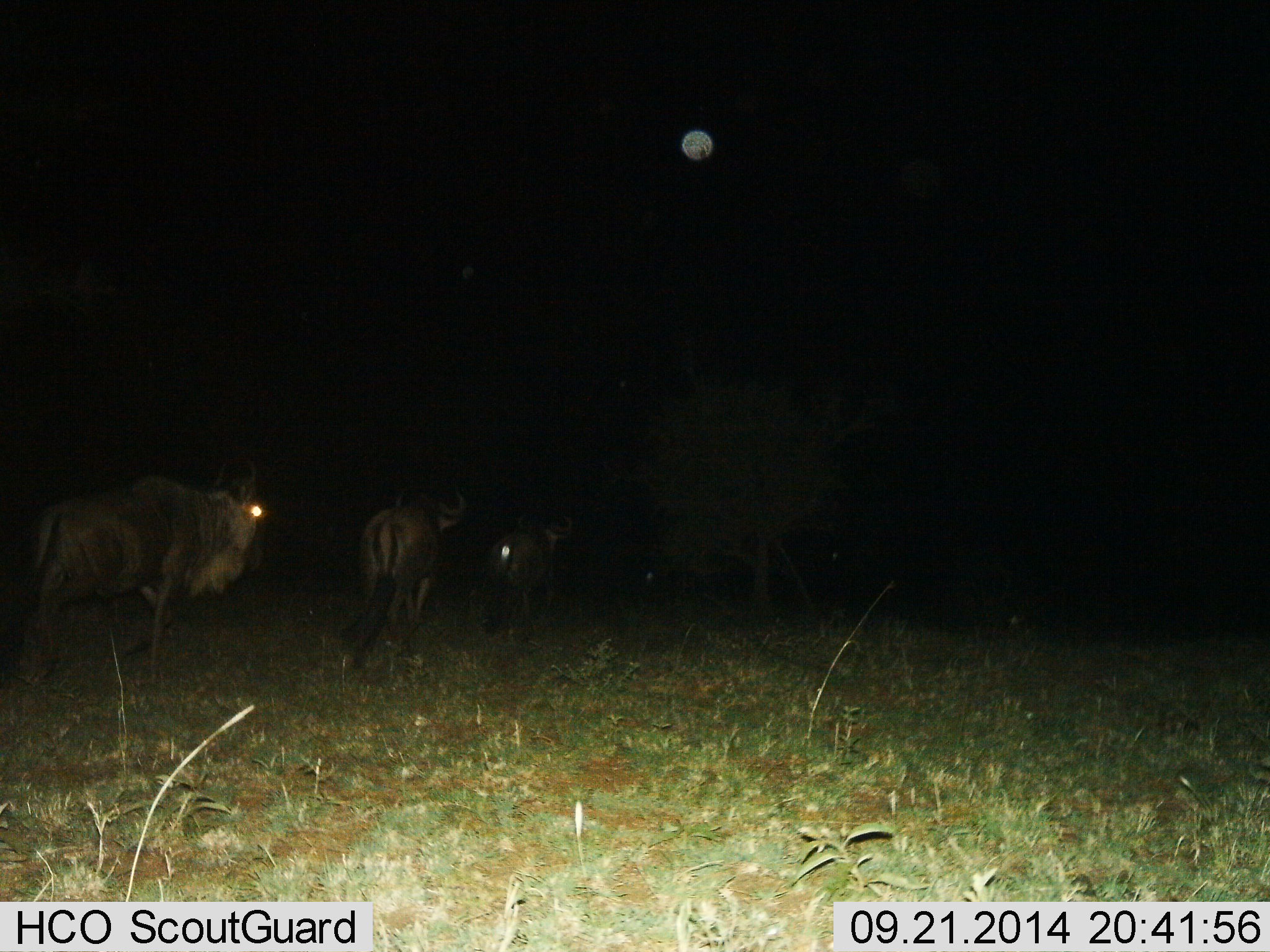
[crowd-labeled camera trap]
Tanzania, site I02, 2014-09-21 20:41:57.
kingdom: Animalia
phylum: Chordata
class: Mammalia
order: Artiodactyla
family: Bovidae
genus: Connochaetes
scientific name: Connochaetes taurinus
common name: blue wildebeest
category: wildebeest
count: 3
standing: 0%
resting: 0%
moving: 100%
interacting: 0%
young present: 0%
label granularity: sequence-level